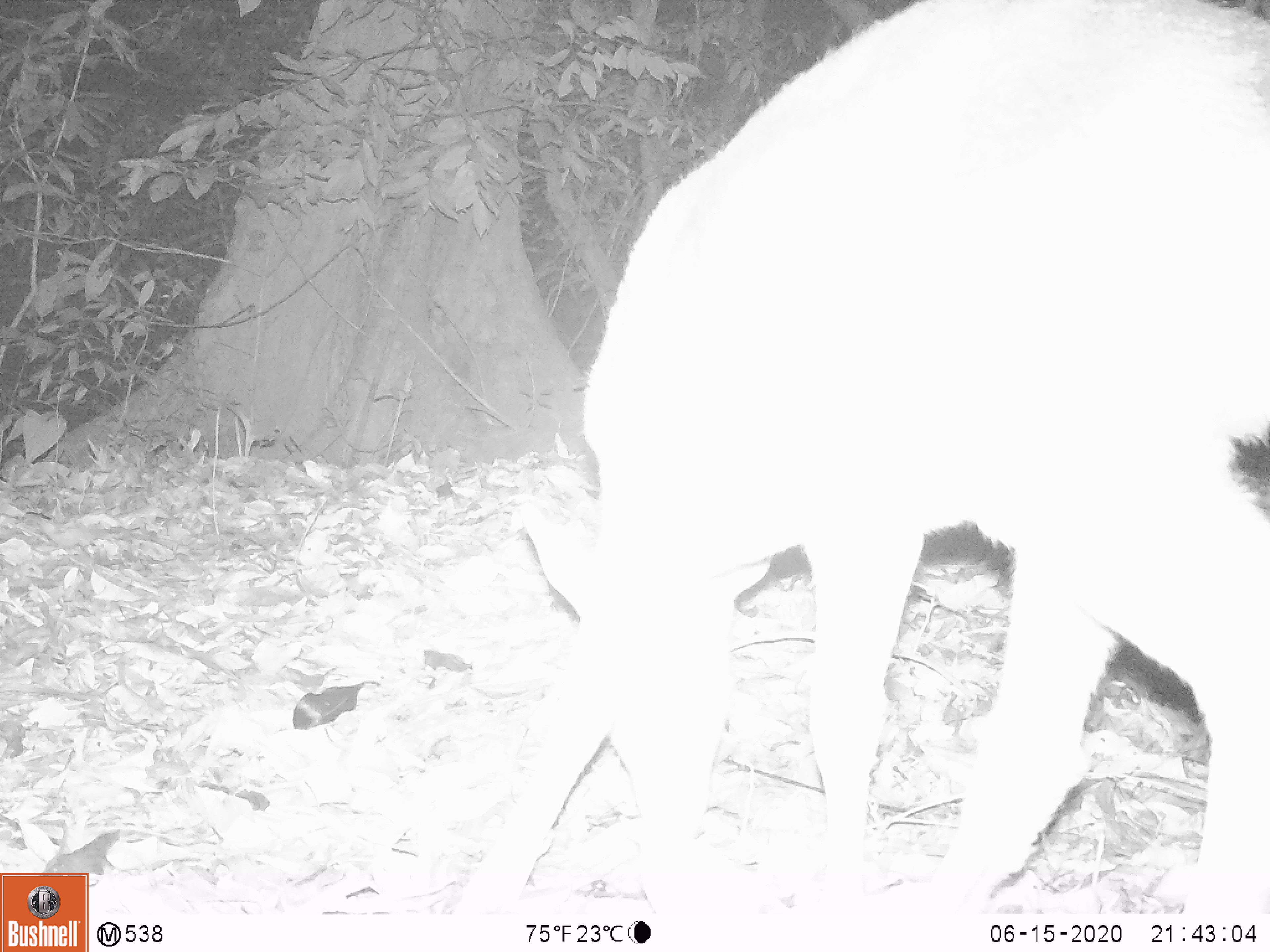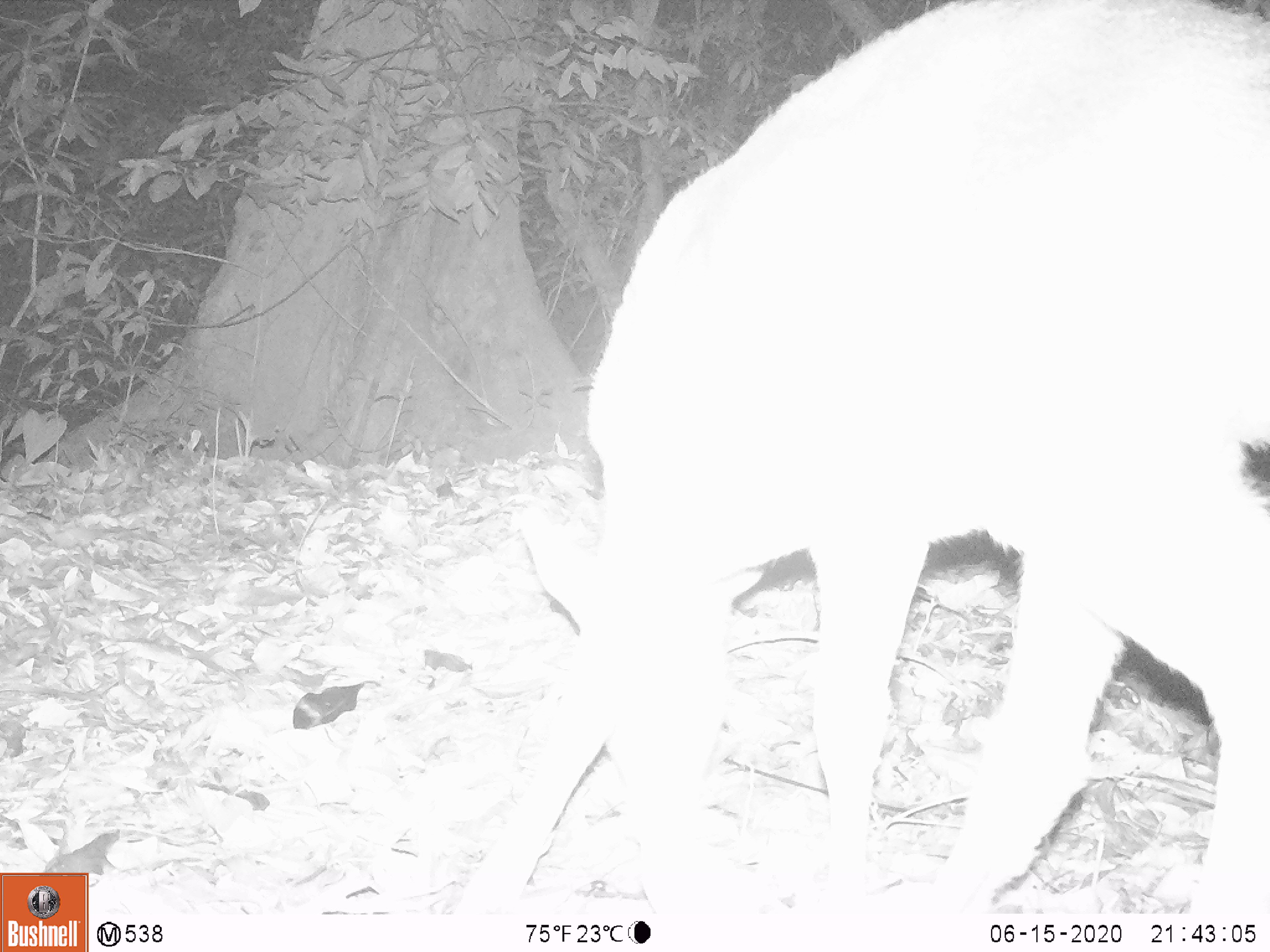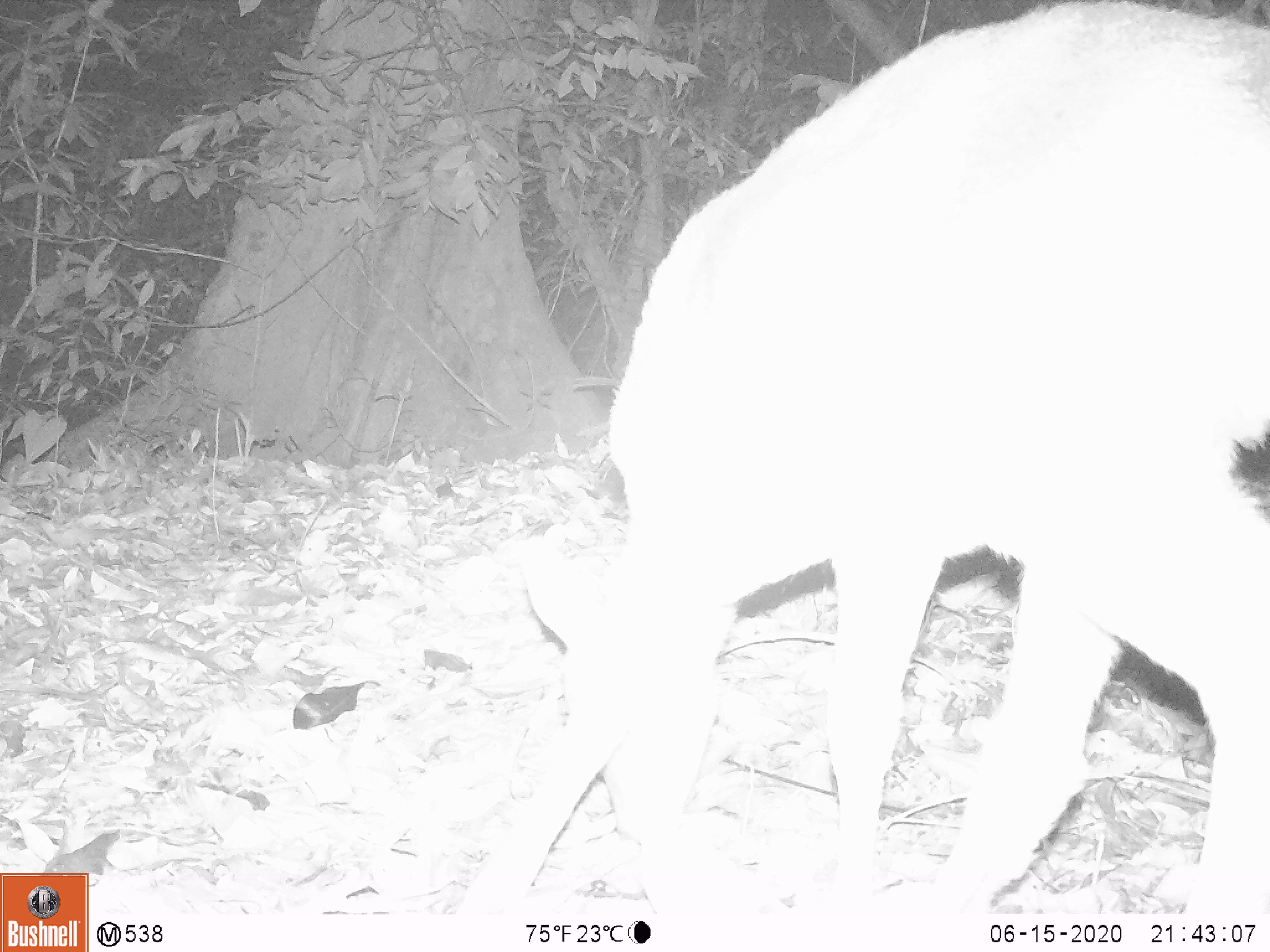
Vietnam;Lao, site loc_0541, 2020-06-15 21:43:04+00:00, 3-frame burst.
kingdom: Animalia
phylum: Chordata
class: Mammalia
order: Artiodactyla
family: Cervidae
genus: Muntiacus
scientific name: Muntiacus vuquangensis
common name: large-antlered muntjac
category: large antlered muntjac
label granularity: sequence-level